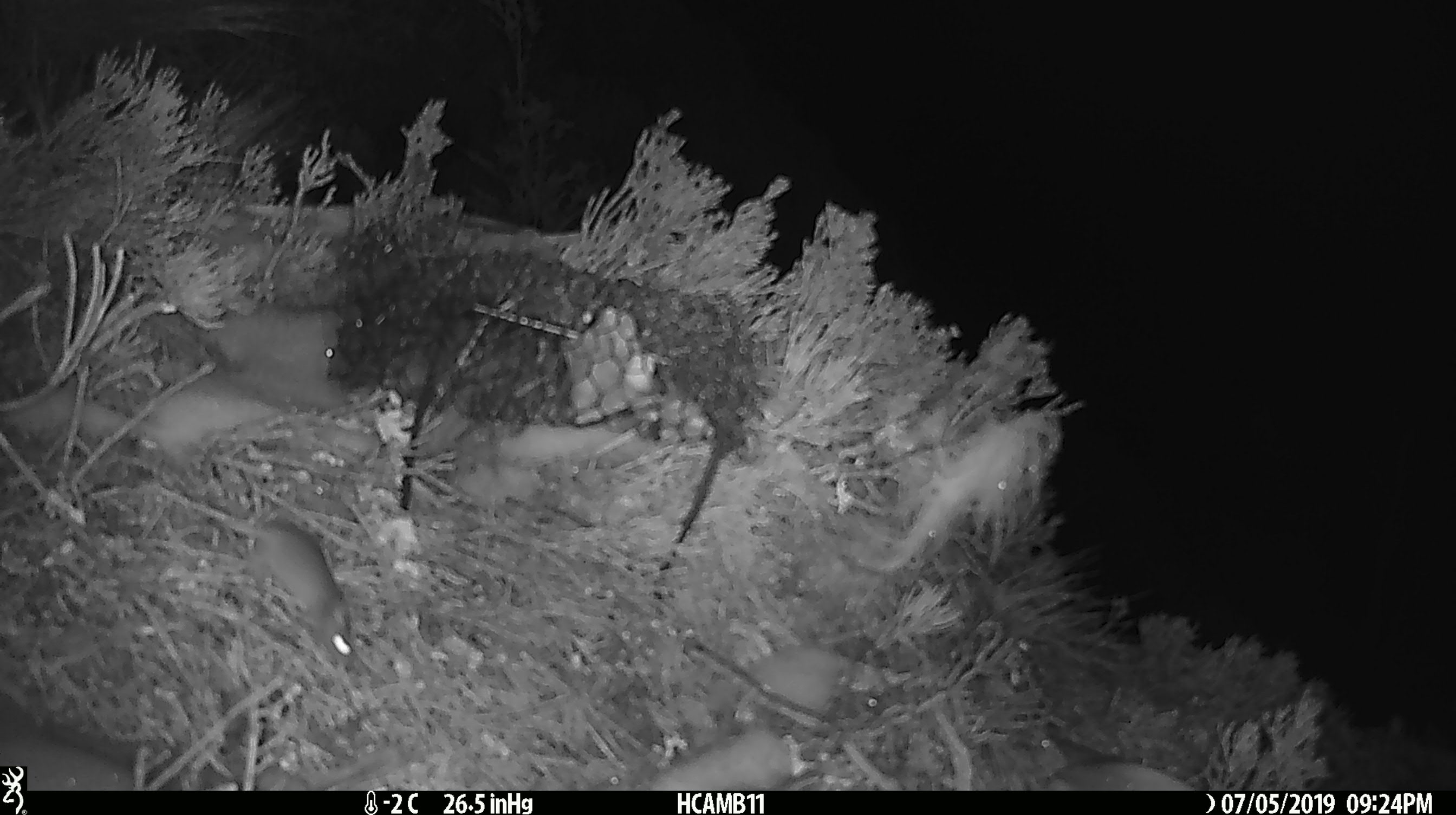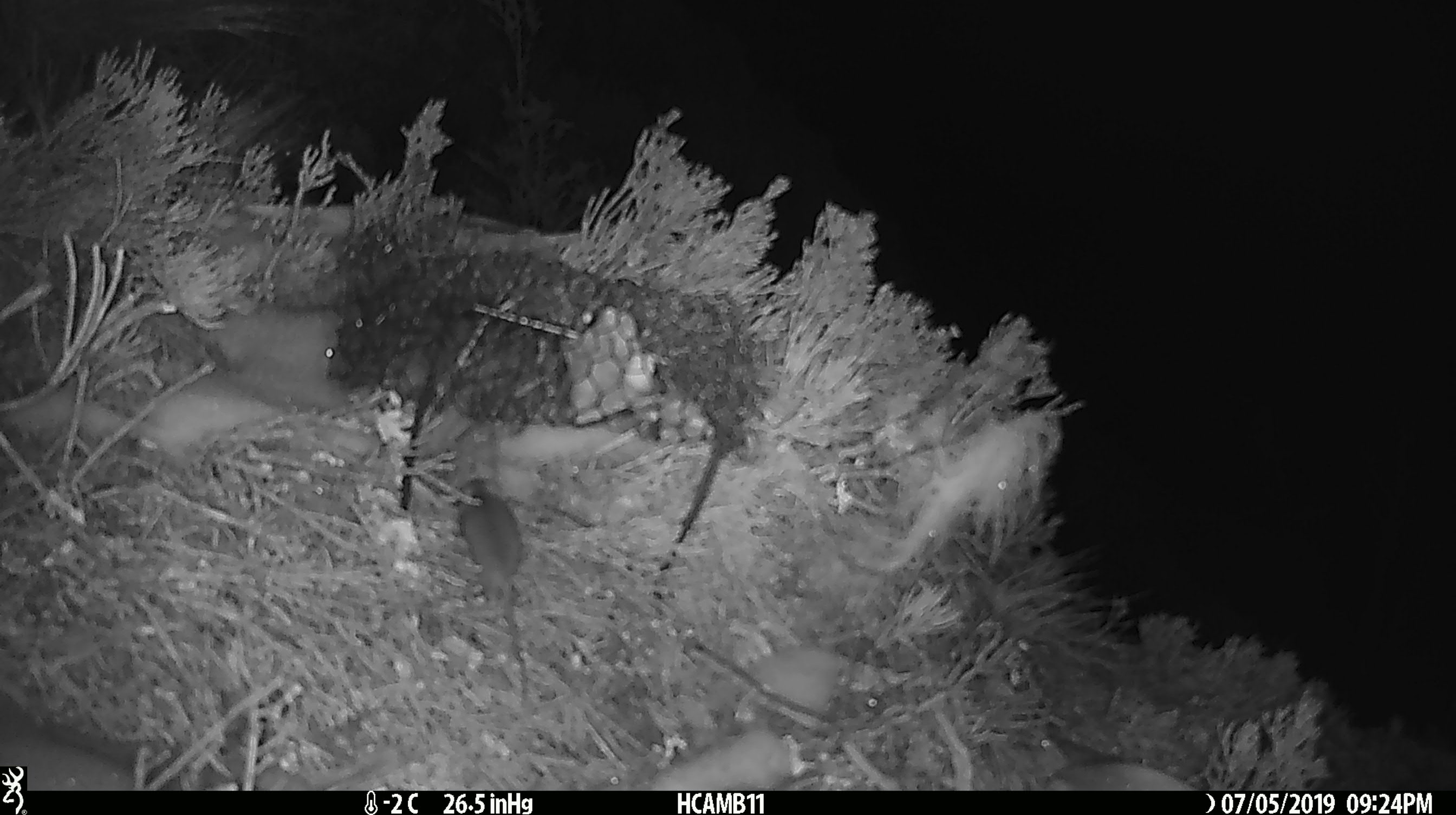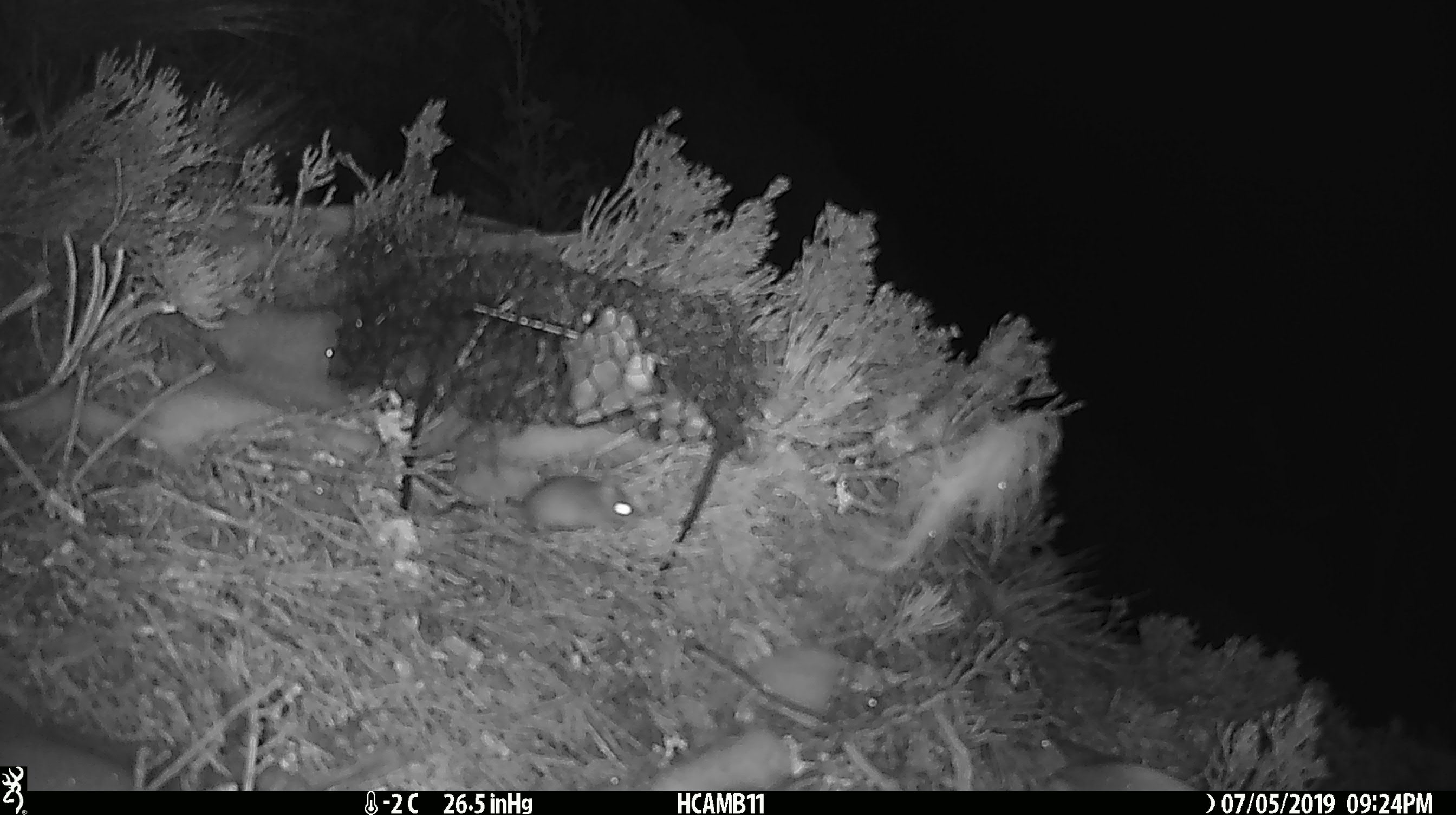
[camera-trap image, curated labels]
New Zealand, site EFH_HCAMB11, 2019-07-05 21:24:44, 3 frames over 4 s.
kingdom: Animalia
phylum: Chordata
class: Mammalia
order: Rodentia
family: Muridae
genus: Mus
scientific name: Mus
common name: mouse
Mouse (Mus).